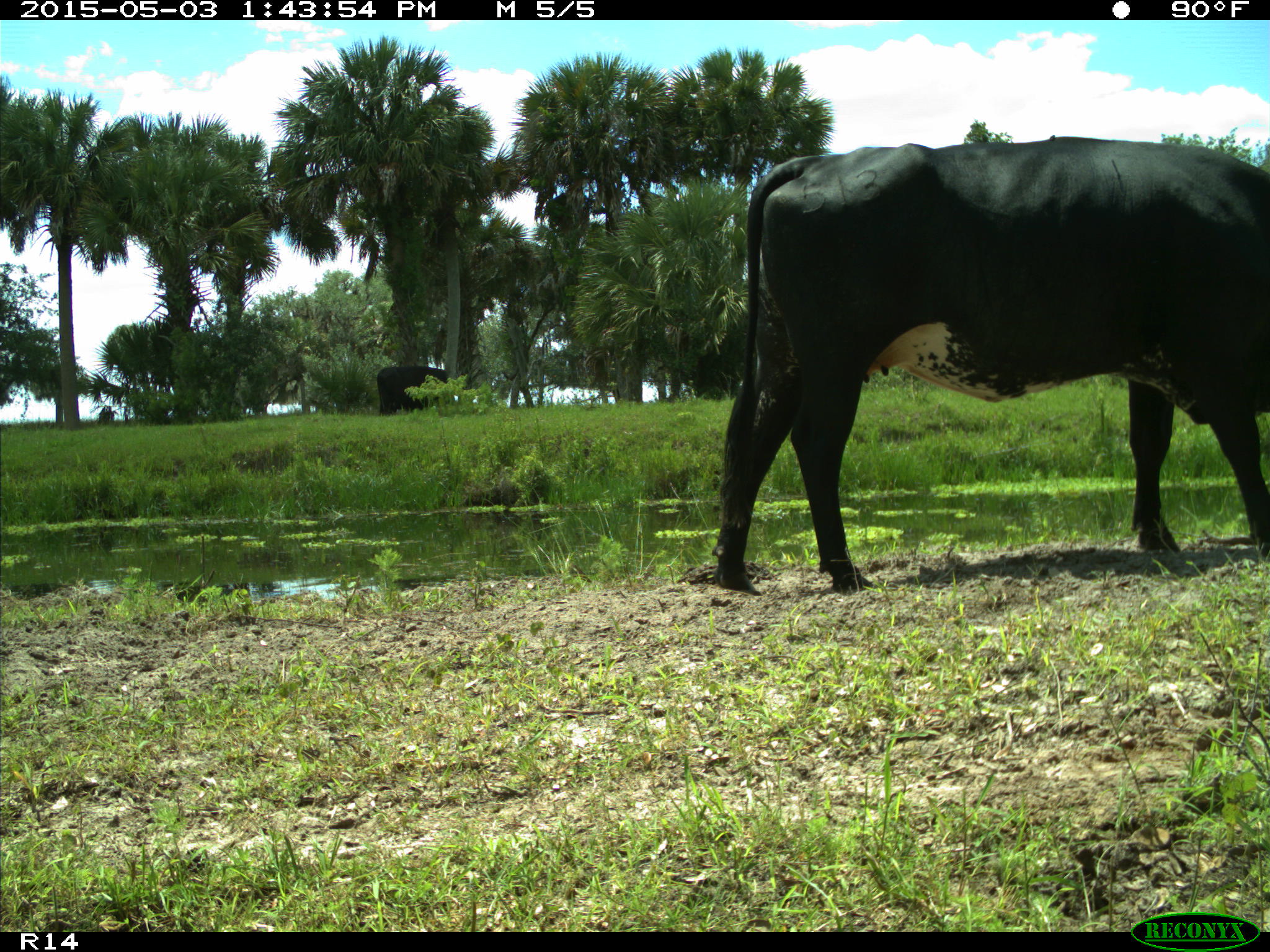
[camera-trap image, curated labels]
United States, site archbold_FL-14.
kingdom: Animalia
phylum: Chordata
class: Mammalia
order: Artiodactyla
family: Bovidae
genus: Bos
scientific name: Bos taurus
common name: domestic cow